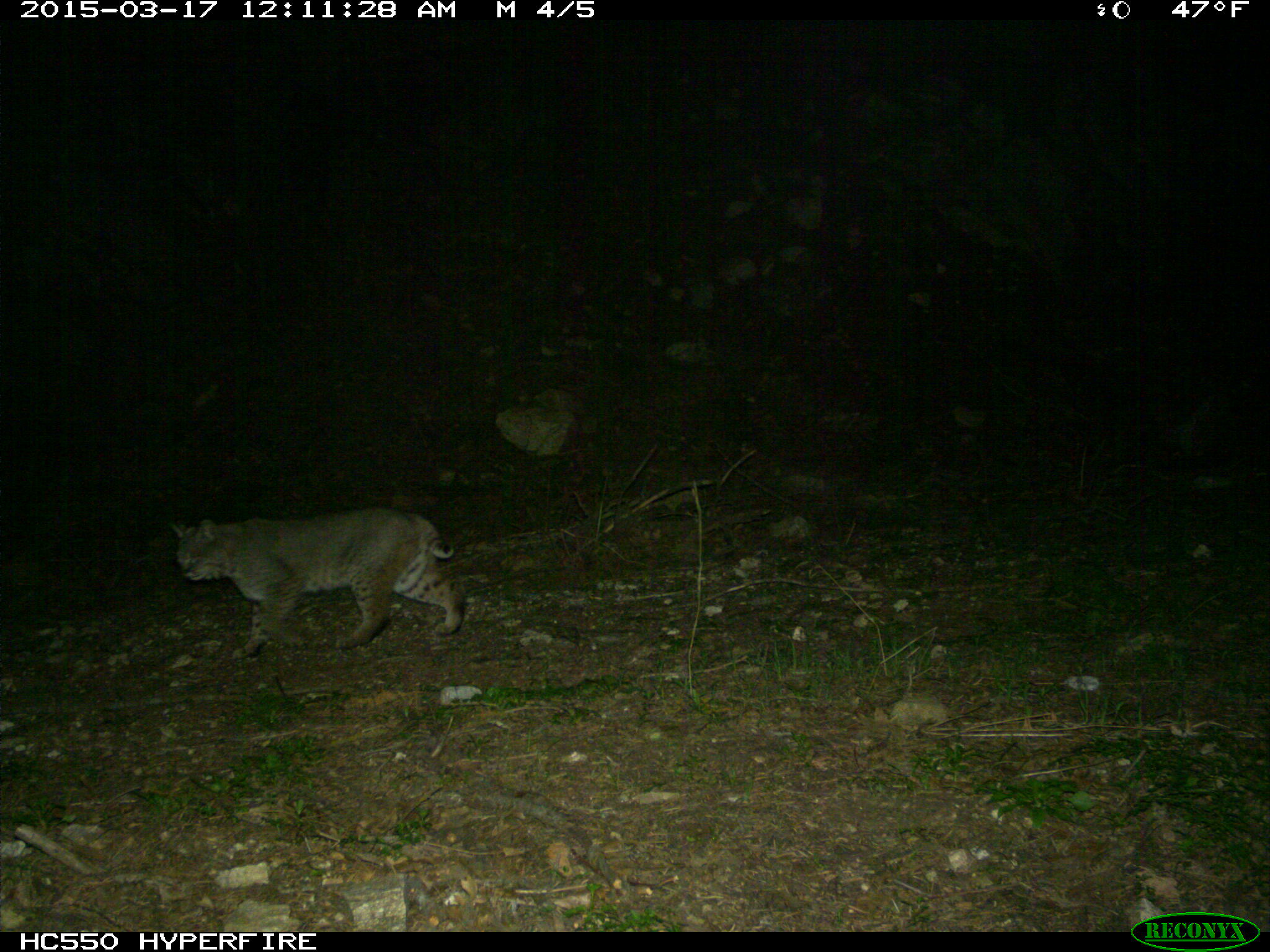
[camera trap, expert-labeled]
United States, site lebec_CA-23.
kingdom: Animalia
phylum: Chordata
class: Mammalia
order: Carnivora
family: Felidae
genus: Lynx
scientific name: Lynx rufus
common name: bobcat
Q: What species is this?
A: Lynx rufus (bobcat).